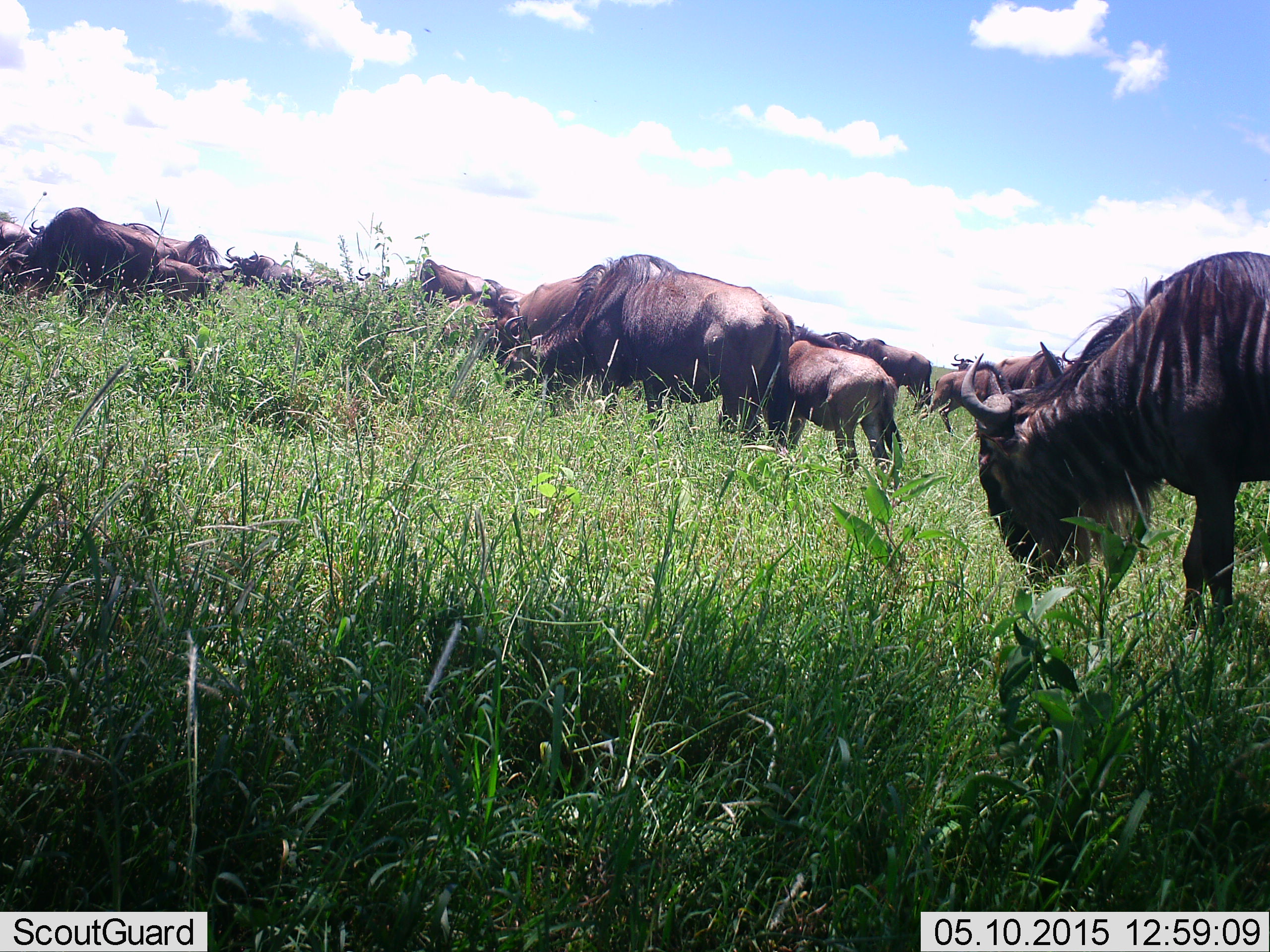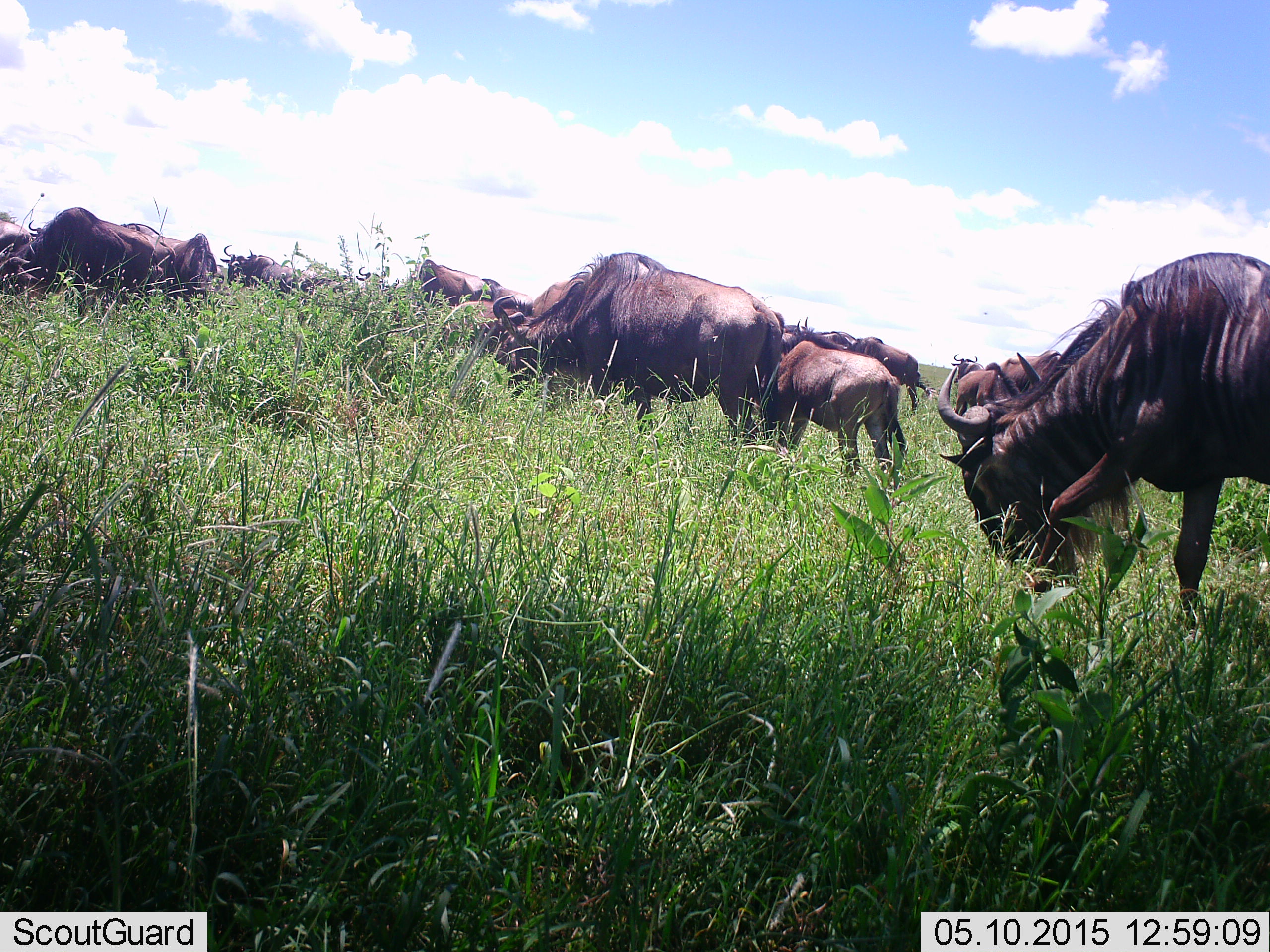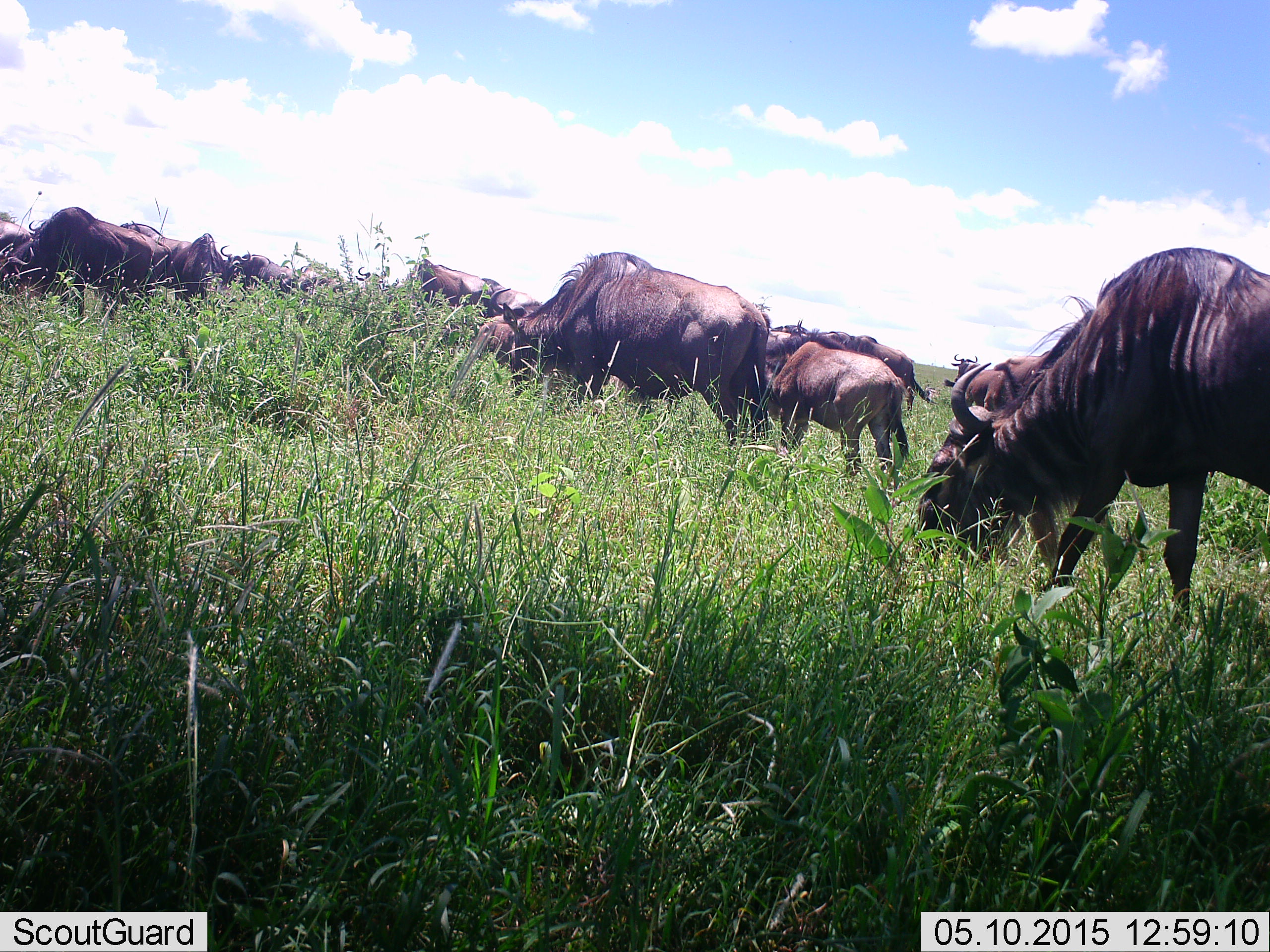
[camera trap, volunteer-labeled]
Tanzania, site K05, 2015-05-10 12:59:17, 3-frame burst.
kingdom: Animalia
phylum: Chordata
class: Mammalia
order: Artiodactyla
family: Bovidae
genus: Connochaetes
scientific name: Connochaetes taurinus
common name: blue wildebeest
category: wildebeest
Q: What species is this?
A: Wildebeest (blue wildebeest) (Connochaetes taurinus).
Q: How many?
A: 11-50.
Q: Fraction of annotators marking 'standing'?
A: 30%.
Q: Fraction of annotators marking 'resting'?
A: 0%.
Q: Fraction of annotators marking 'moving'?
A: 20%.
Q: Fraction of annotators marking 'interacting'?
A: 0%.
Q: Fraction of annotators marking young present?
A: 60%.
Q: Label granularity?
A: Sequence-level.